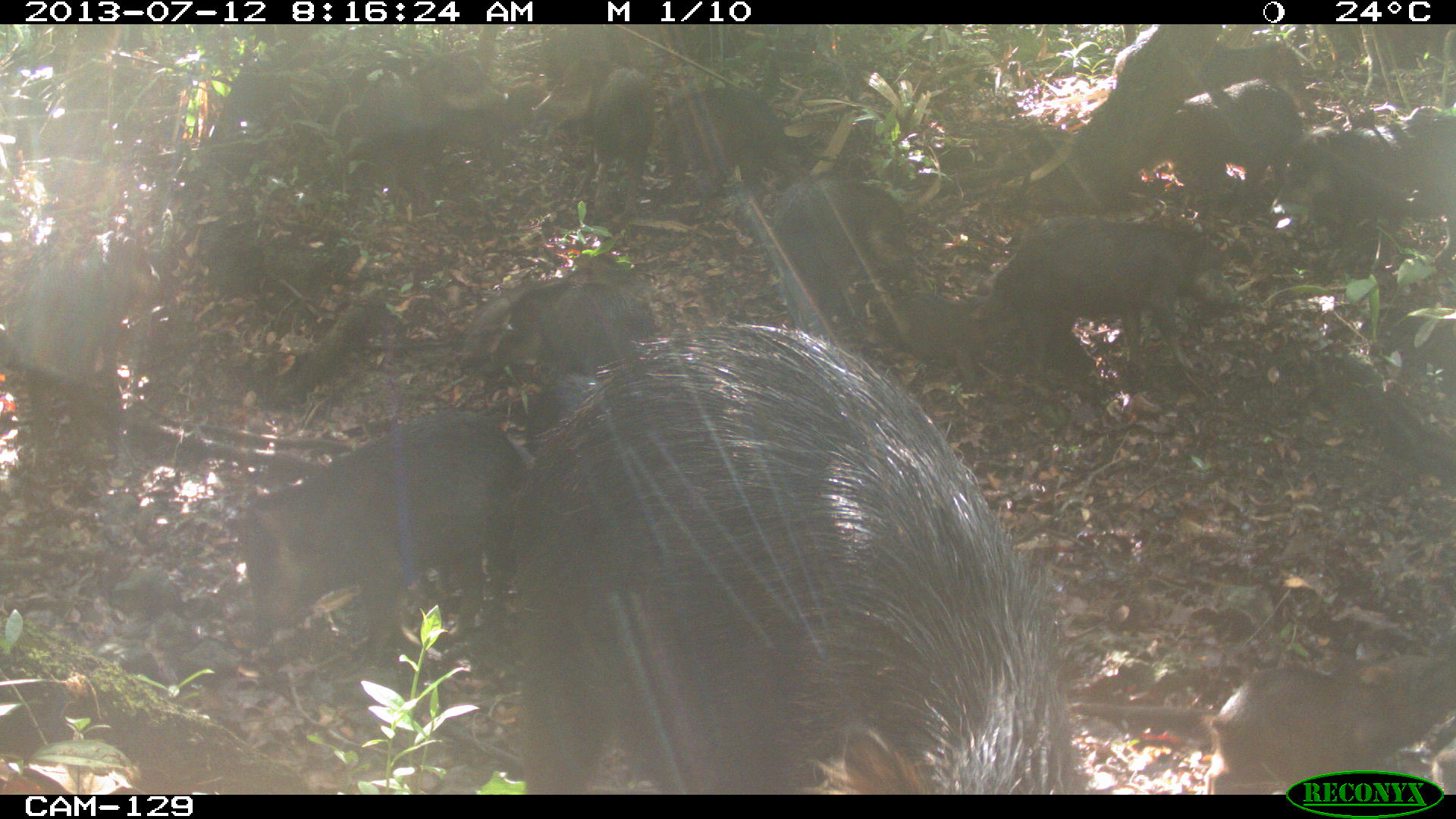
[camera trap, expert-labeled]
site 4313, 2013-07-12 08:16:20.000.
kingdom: Animalia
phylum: Chordata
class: Mammalia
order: Artiodactyla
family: Tayassuidae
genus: Tayassu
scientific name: Tayassu pecari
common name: white-lipped peccary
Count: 20.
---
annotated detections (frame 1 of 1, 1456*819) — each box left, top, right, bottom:
tayassu pecari: 518, 324, 1092, 793; 227, 413, 523, 671; 992, 215, 1243, 396; 1208, 654, 1453, 792; 1269, 114, 1455, 272; 332, 52, 507, 195; 1140, 82, 1301, 212; 774, 181, 917, 327; 533, 52, 653, 222; 1112, 34, 1319, 119; 482, 280, 657, 374; 662, 90, 805, 200; 31, 231, 132, 383; 892, 292, 1018, 393; 521, 379, 599, 454